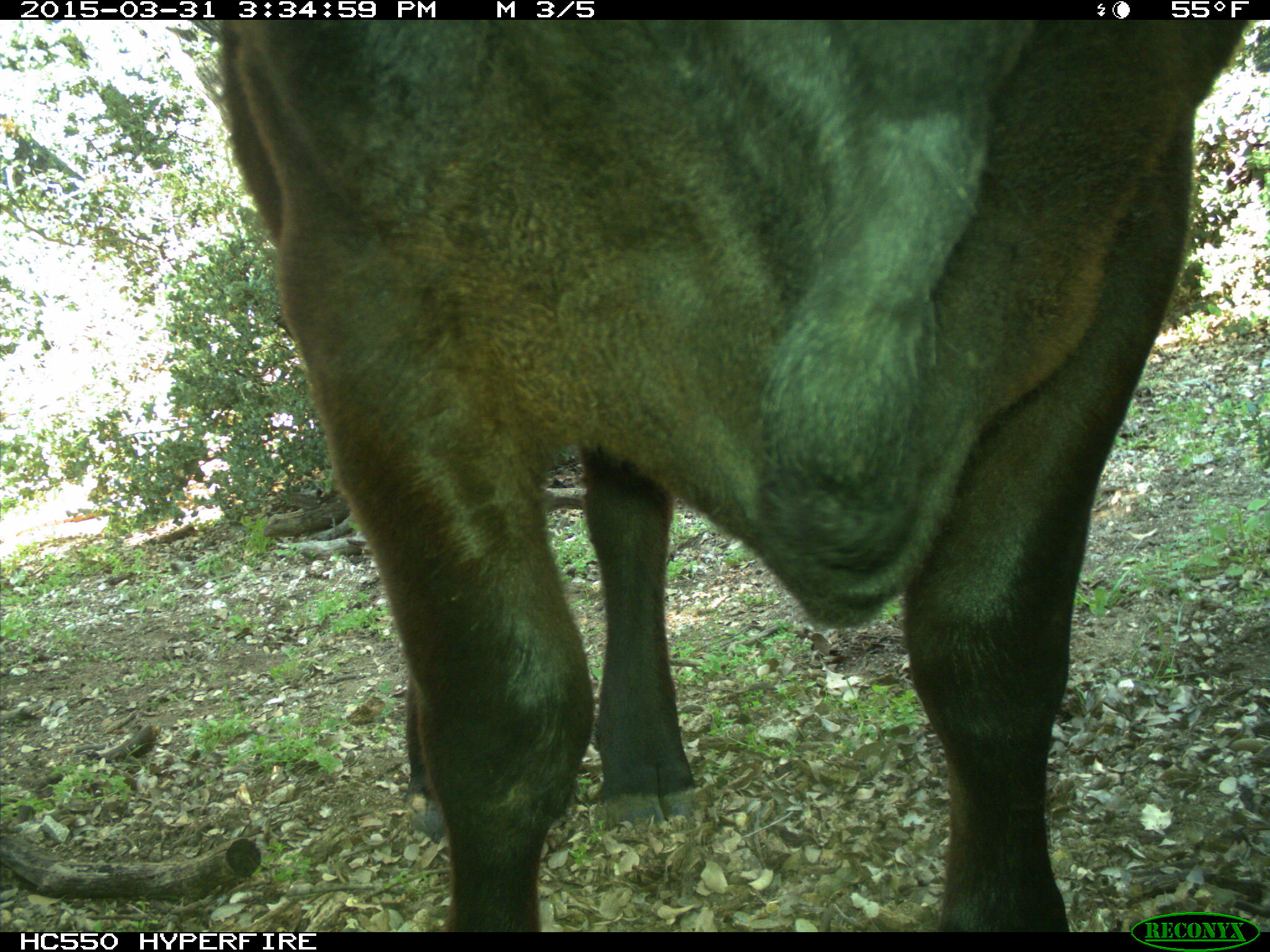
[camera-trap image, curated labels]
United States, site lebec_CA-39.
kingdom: Animalia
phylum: Chordata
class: Mammalia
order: Artiodactyla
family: Bovidae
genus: Bos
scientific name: Bos taurus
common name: domestic cow